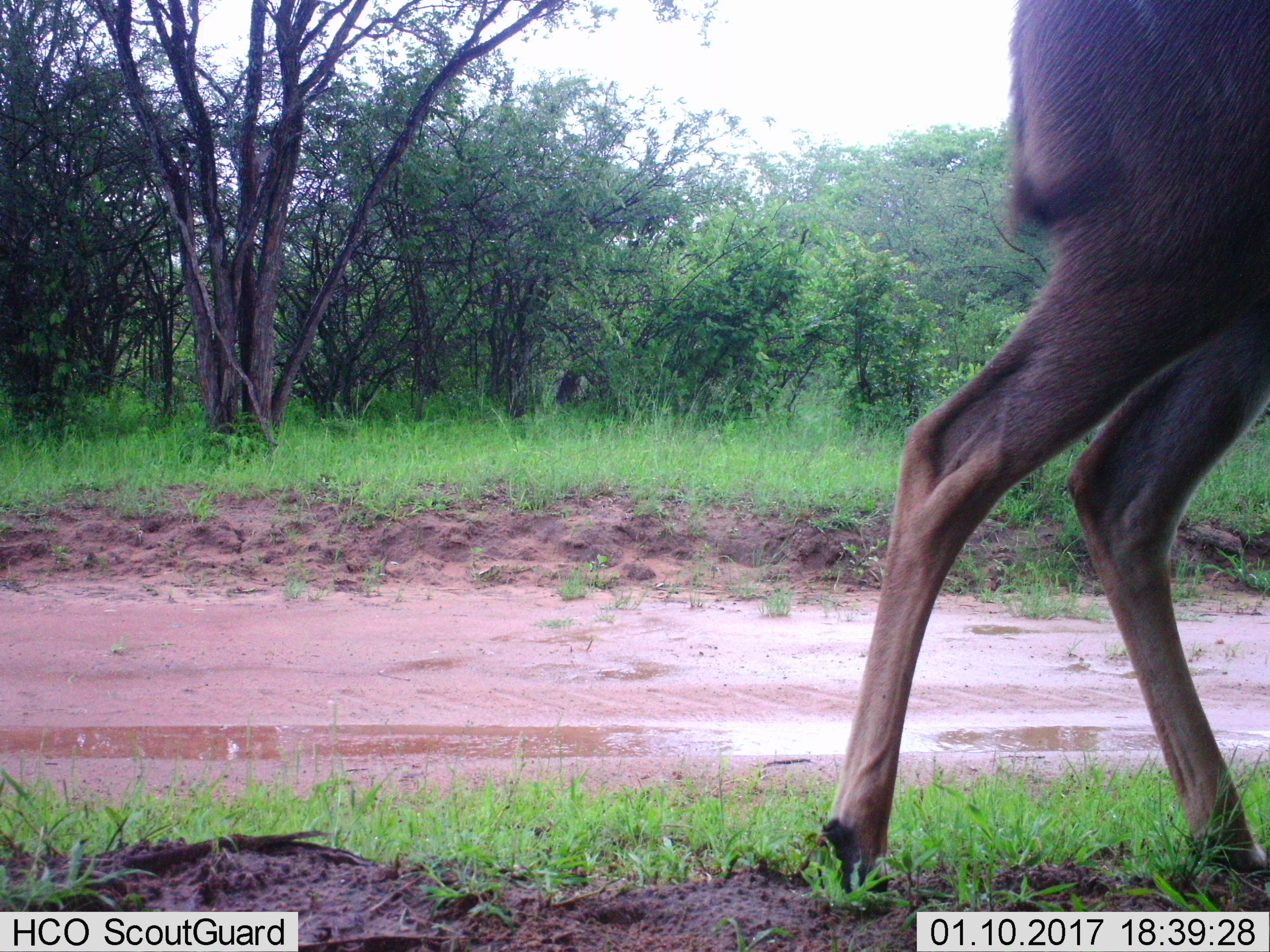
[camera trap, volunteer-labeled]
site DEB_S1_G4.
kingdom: Animalia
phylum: Chordata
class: Mammalia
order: Artiodactyla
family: Bovidae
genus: Tragelaphus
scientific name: Tragelaphus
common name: kudu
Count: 1.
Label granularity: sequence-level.